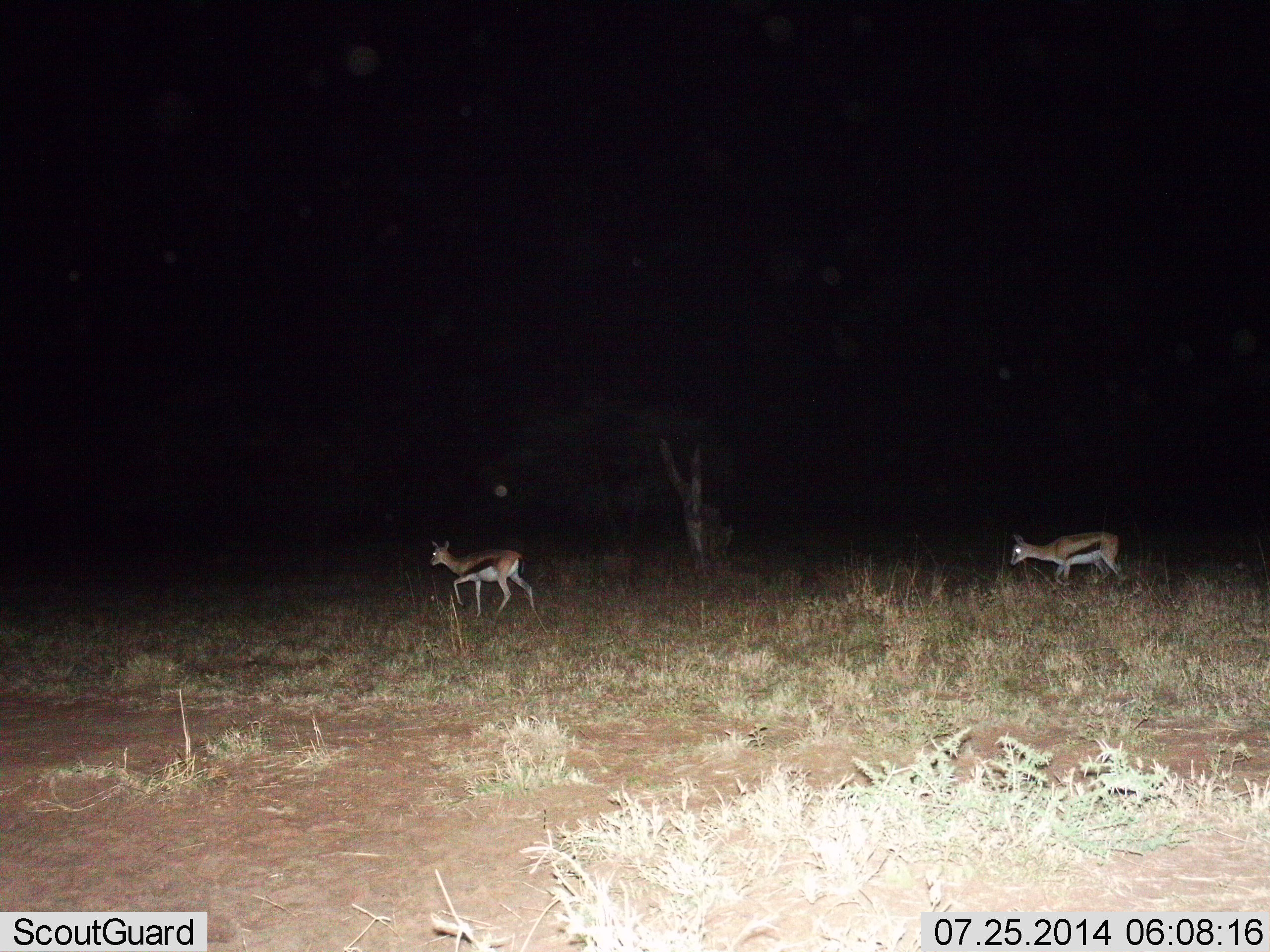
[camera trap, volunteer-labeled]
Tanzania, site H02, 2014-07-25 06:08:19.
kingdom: Animalia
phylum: Chordata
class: Mammalia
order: Artiodactyla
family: Bovidae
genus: Eudorcas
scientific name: Eudorcas thomsonii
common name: thomson's gazelle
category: gazellethomsons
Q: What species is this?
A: Gazellethomsons (thomson's gazelle) (Eudorcas thomsonii).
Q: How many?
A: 2.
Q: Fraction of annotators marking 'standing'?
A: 10%.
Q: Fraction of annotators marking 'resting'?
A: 0%.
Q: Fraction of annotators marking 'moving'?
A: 100%.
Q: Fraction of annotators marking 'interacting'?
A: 0%.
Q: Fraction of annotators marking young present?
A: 0%.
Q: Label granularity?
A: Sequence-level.